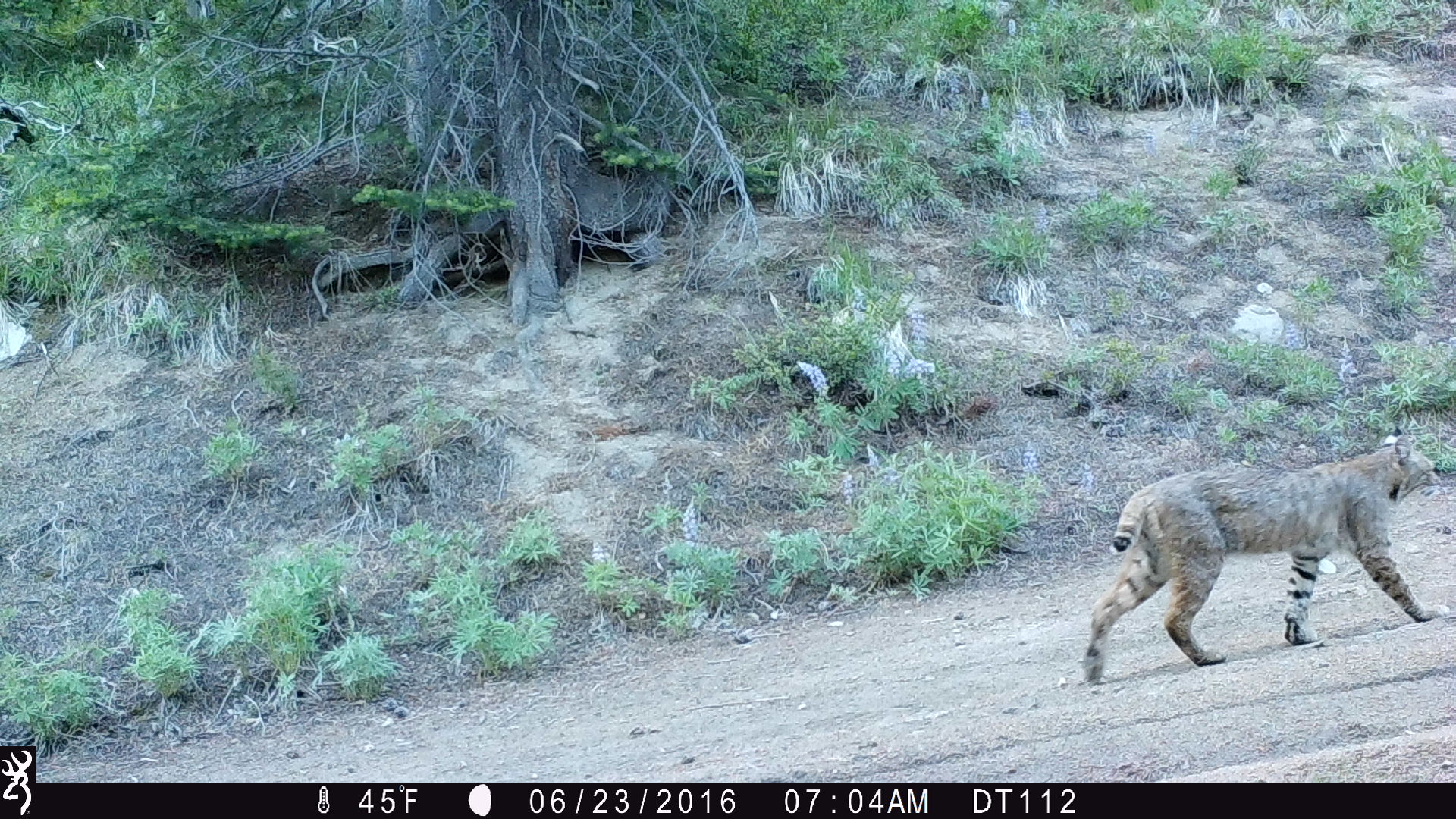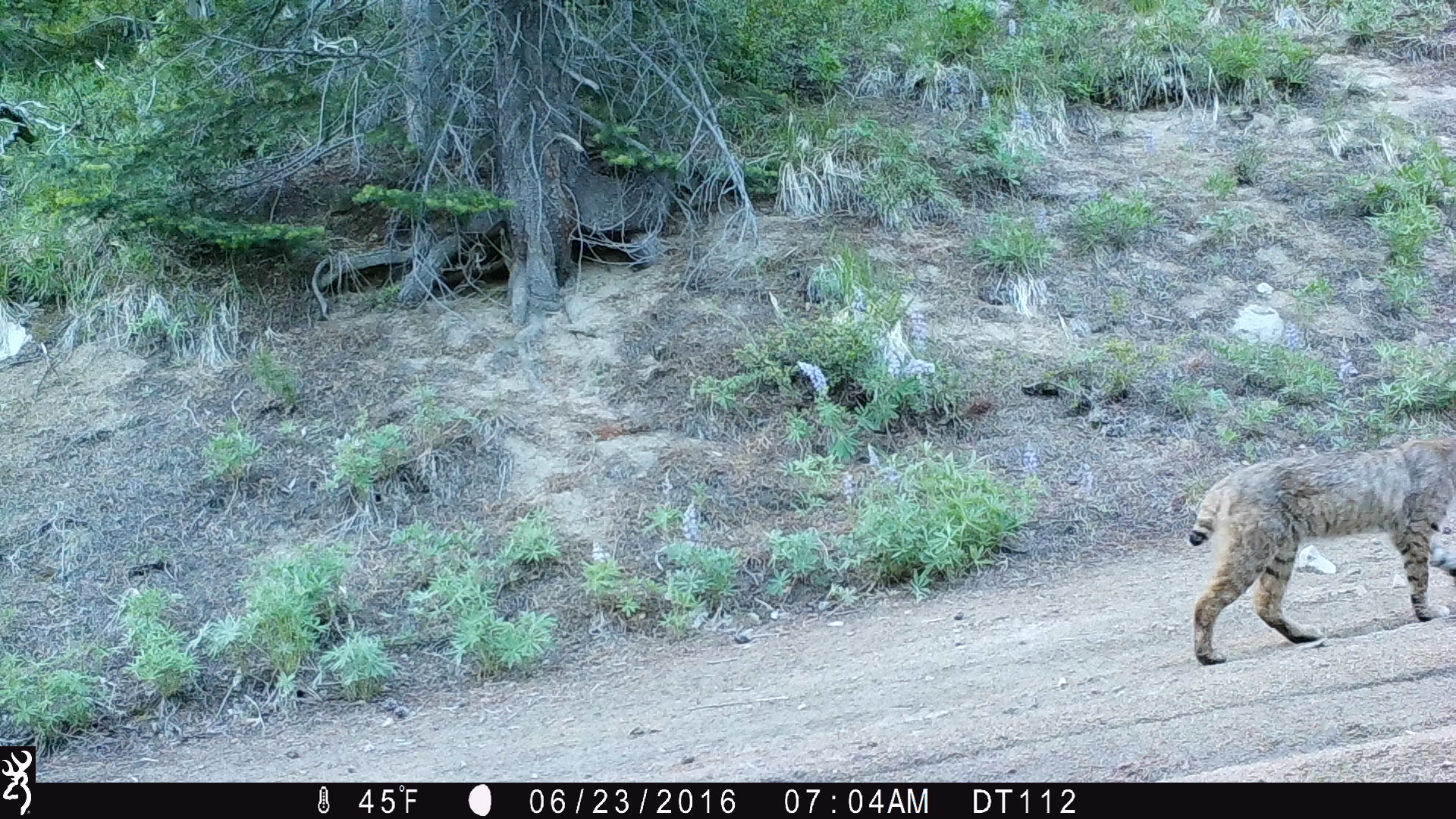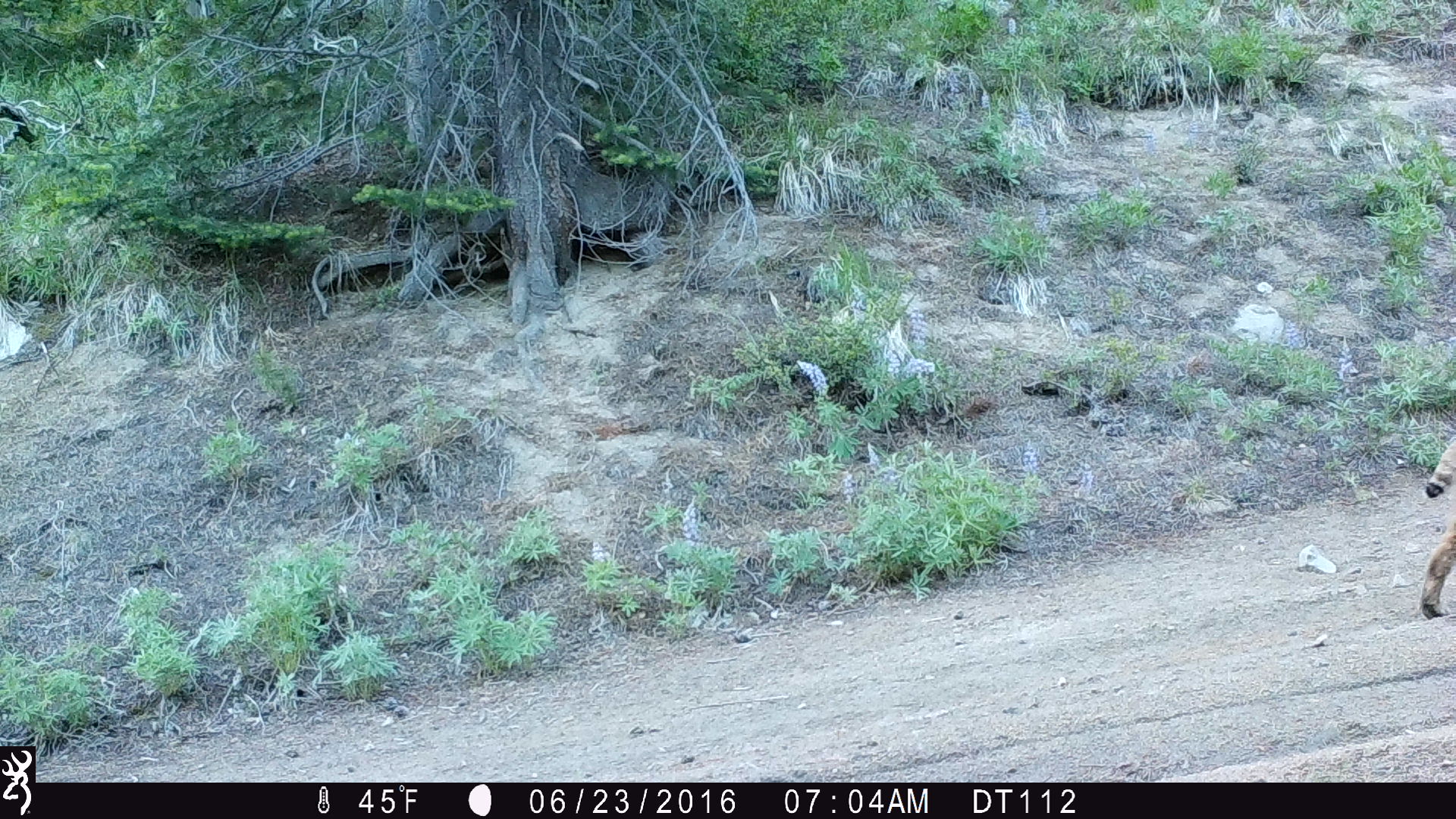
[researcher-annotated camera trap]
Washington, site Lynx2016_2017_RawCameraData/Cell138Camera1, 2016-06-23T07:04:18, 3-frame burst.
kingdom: Animalia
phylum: Chordata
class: Mammalia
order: Carnivora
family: Felidae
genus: Lynx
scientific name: Lynx rufus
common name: bobcat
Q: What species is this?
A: Lynx rufus (bobcat).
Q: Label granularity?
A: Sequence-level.